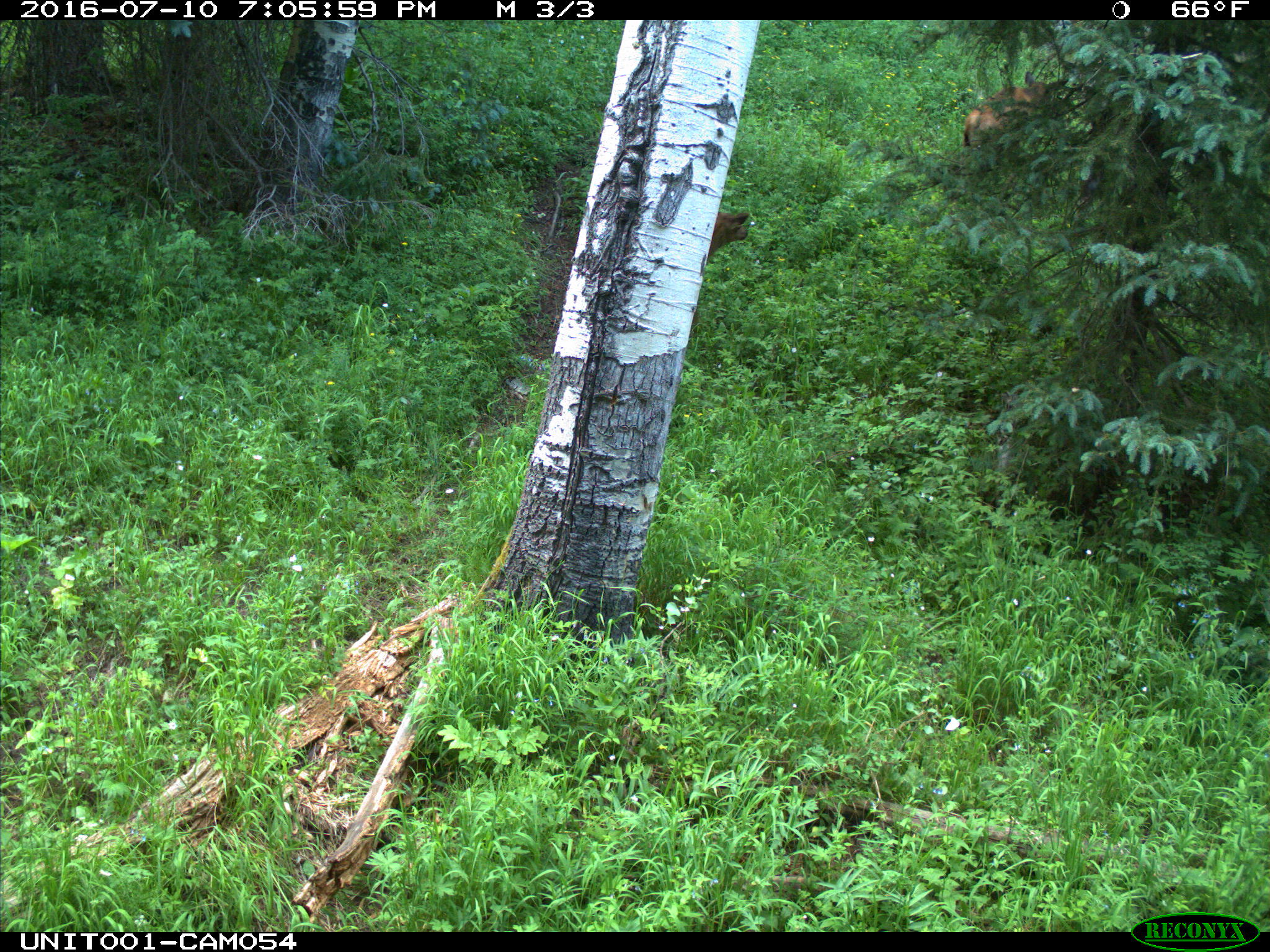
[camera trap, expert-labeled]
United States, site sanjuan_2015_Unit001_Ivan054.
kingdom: Animalia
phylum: Chordata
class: Mammalia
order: Artiodactyla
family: Cervidae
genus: Cervus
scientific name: Cervus elaphus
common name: red deer